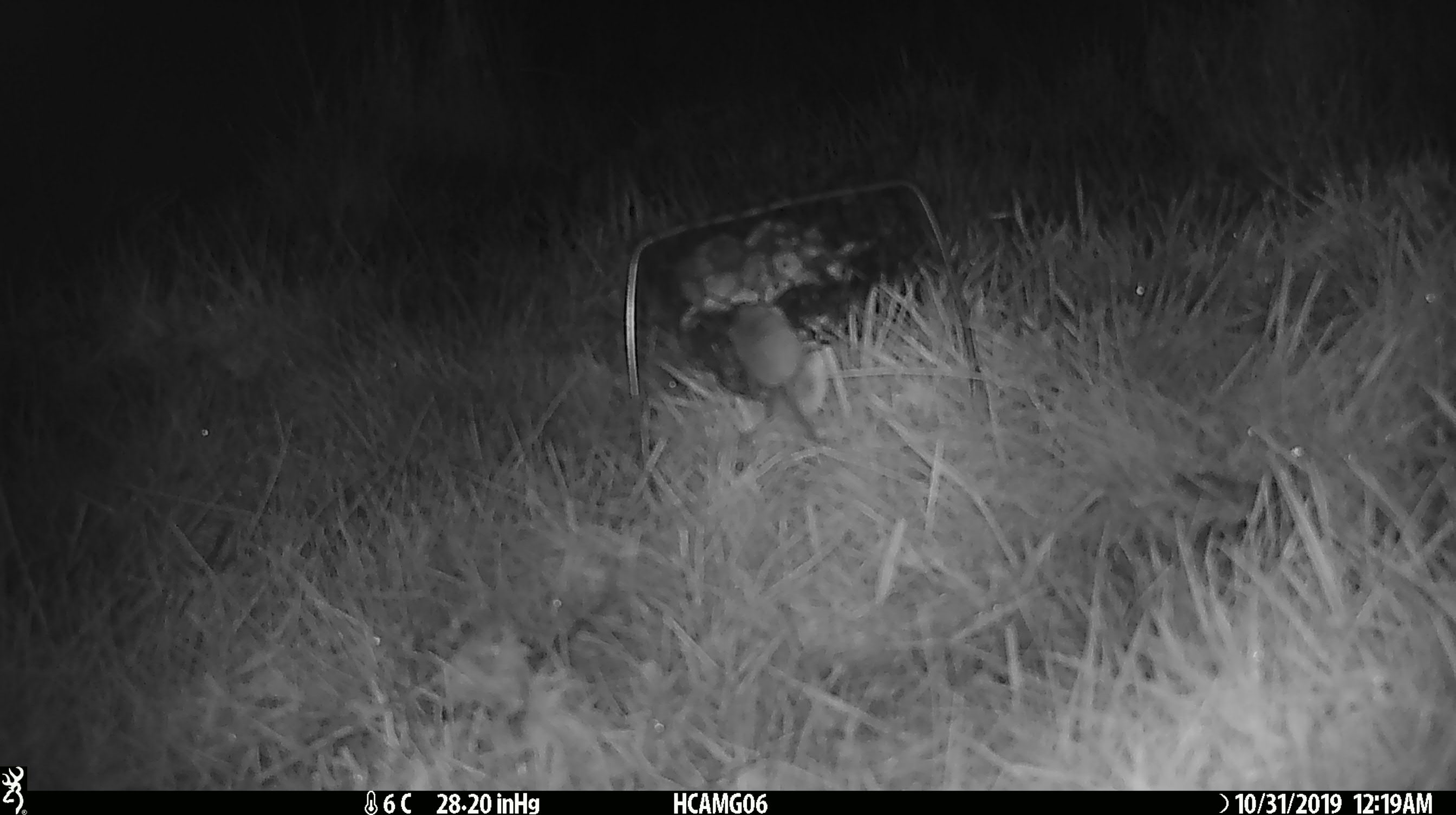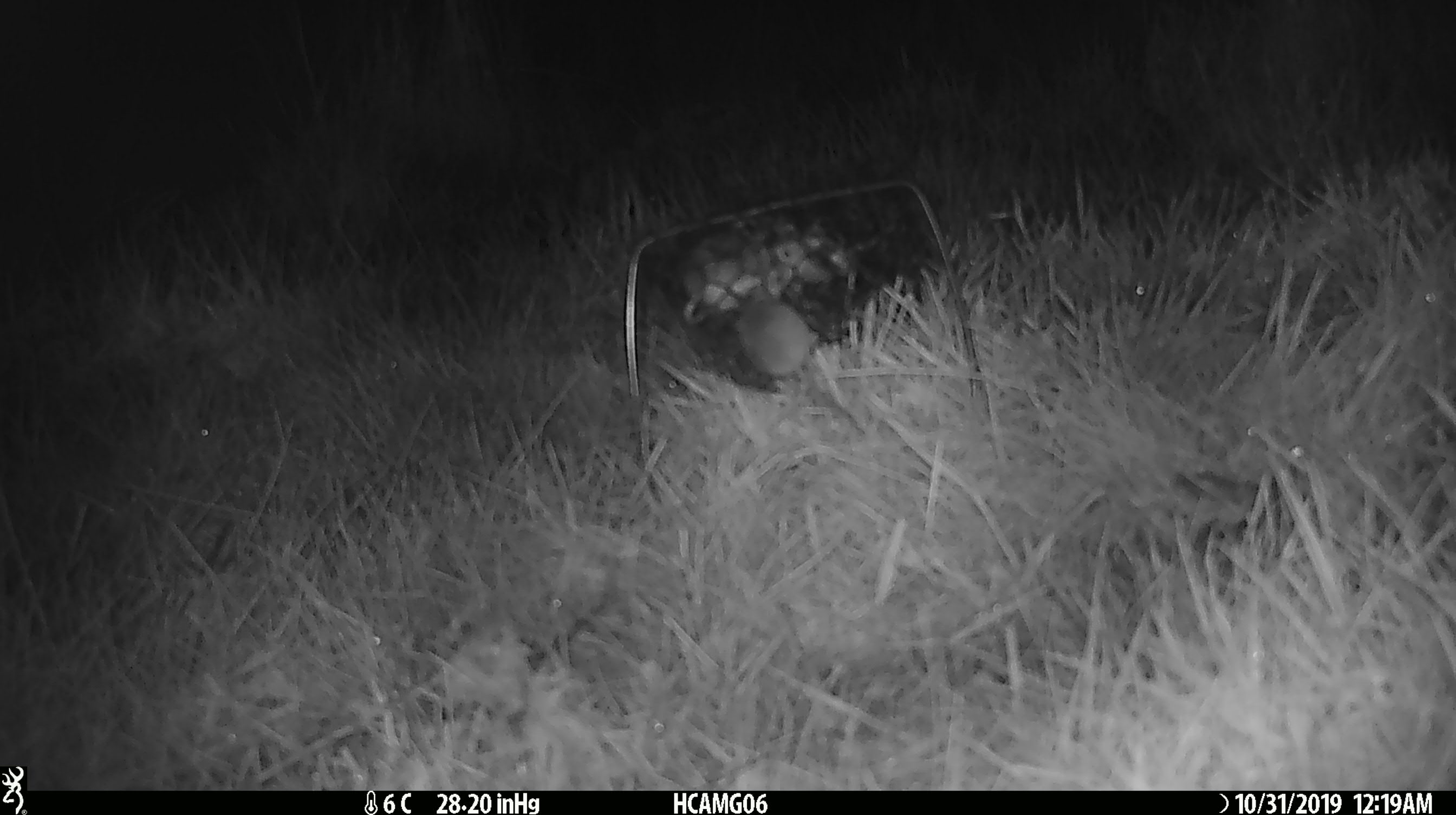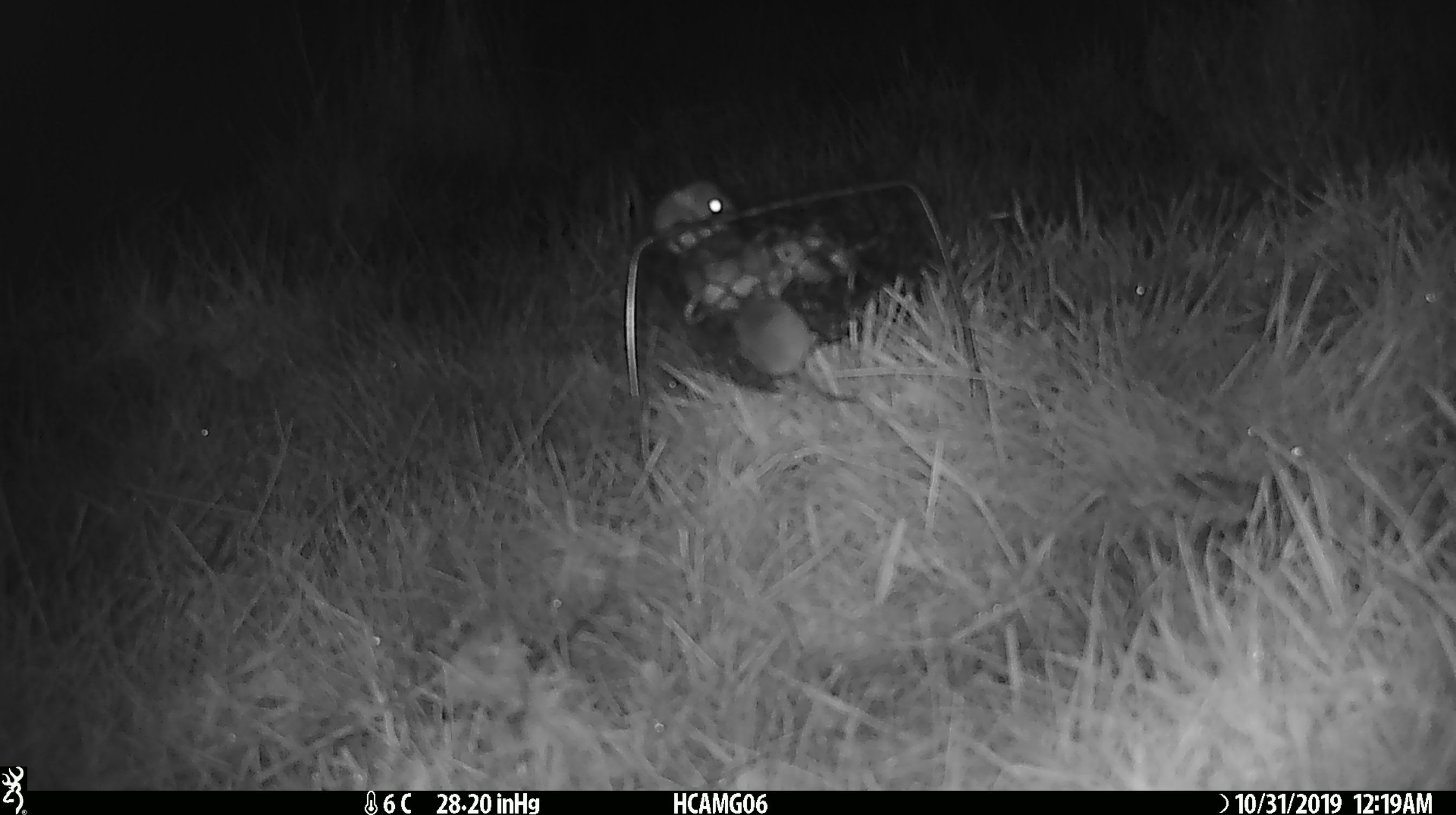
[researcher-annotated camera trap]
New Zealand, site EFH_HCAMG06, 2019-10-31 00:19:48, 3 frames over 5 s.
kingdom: Animalia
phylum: Chordata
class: Mammalia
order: Rodentia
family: Muridae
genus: Mus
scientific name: Mus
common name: mouse